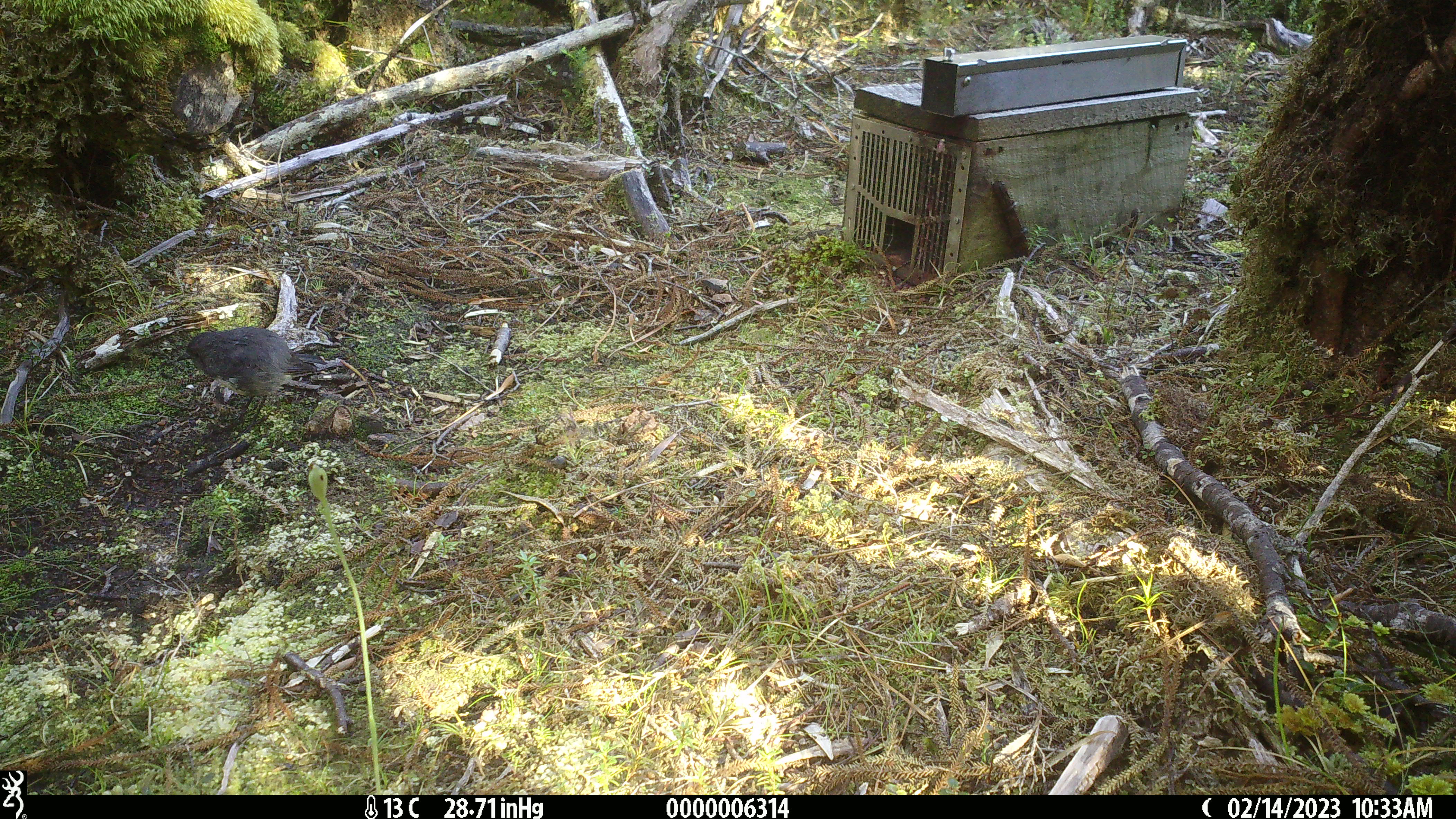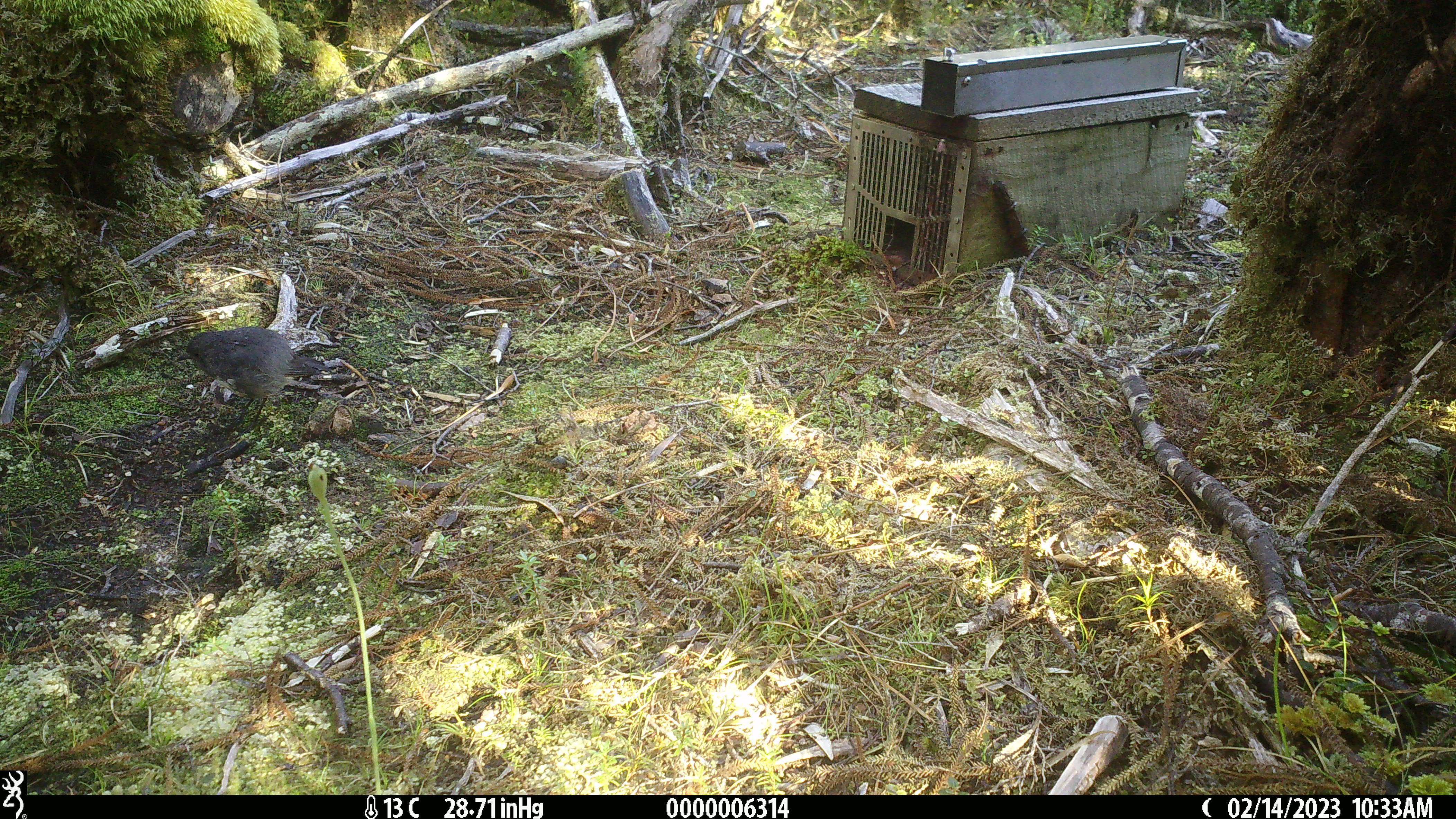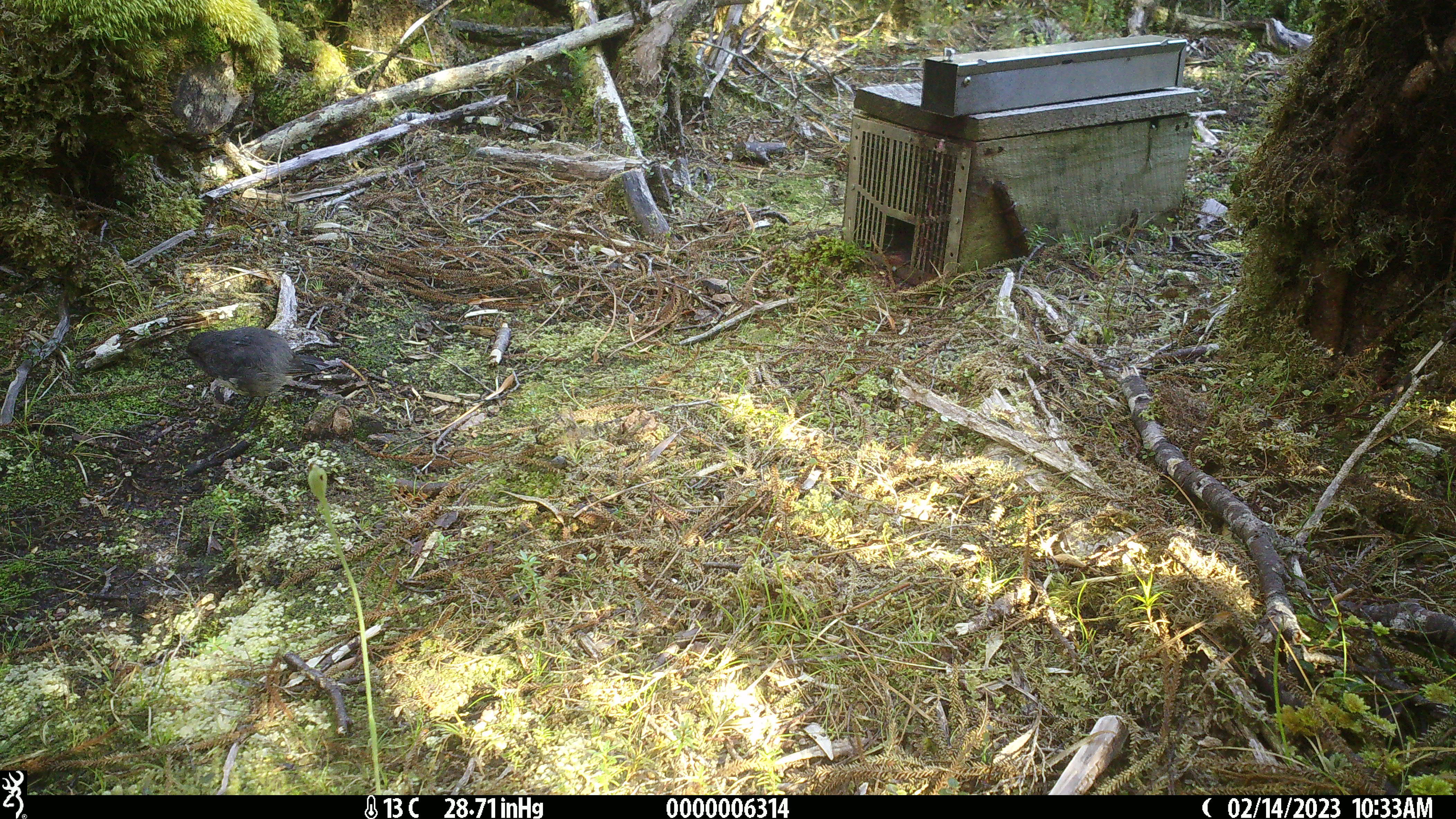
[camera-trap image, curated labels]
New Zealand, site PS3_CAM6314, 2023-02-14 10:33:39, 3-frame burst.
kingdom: Animalia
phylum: Chordata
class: Aves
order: Passeriformes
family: Petroicidae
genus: Petroica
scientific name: Petroica australis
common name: new zealand robin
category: robin